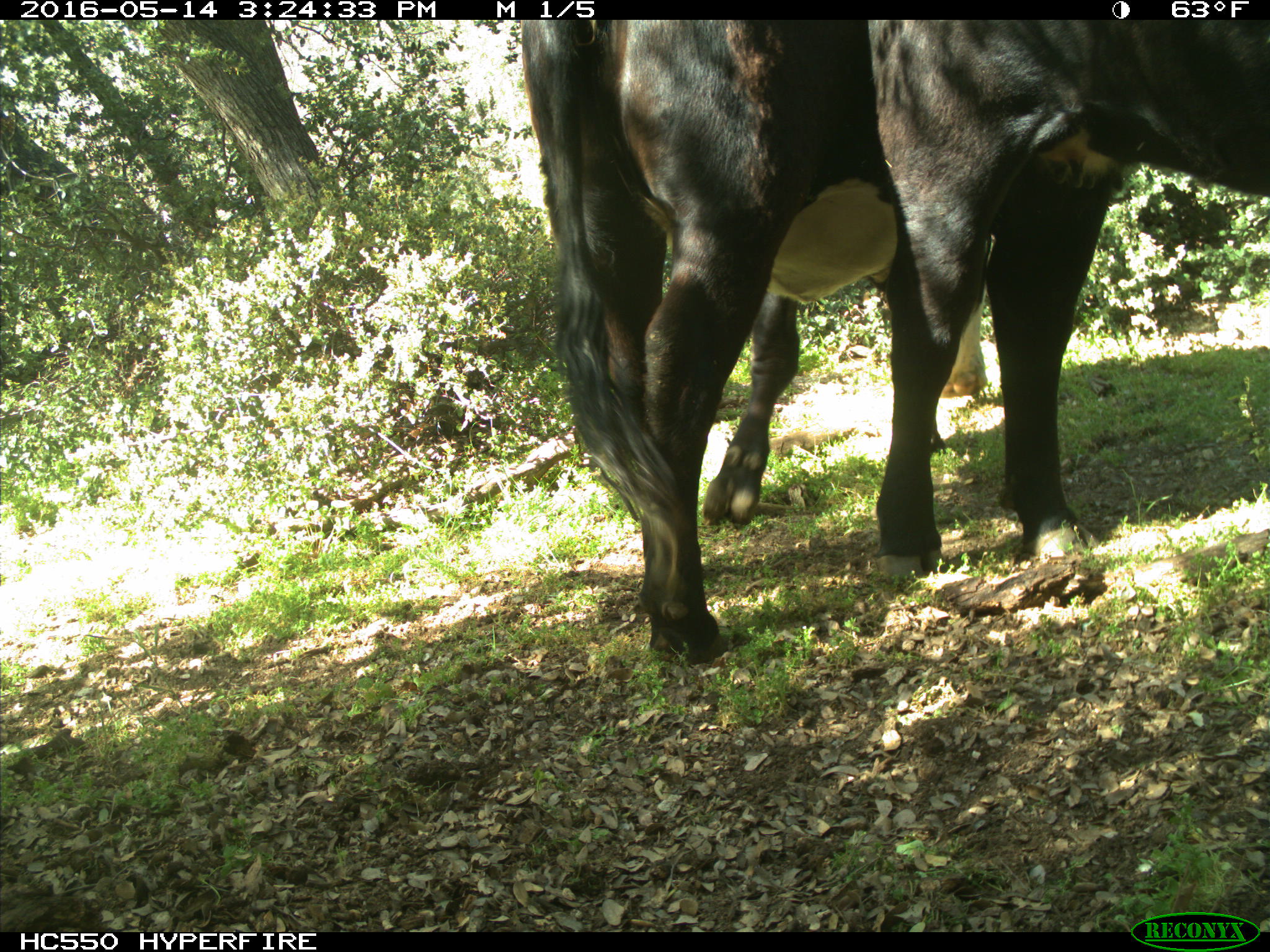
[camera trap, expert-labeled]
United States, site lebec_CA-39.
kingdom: Animalia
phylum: Chordata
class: Mammalia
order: Artiodactyla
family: Bovidae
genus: Bos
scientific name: Bos taurus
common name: domestic cow